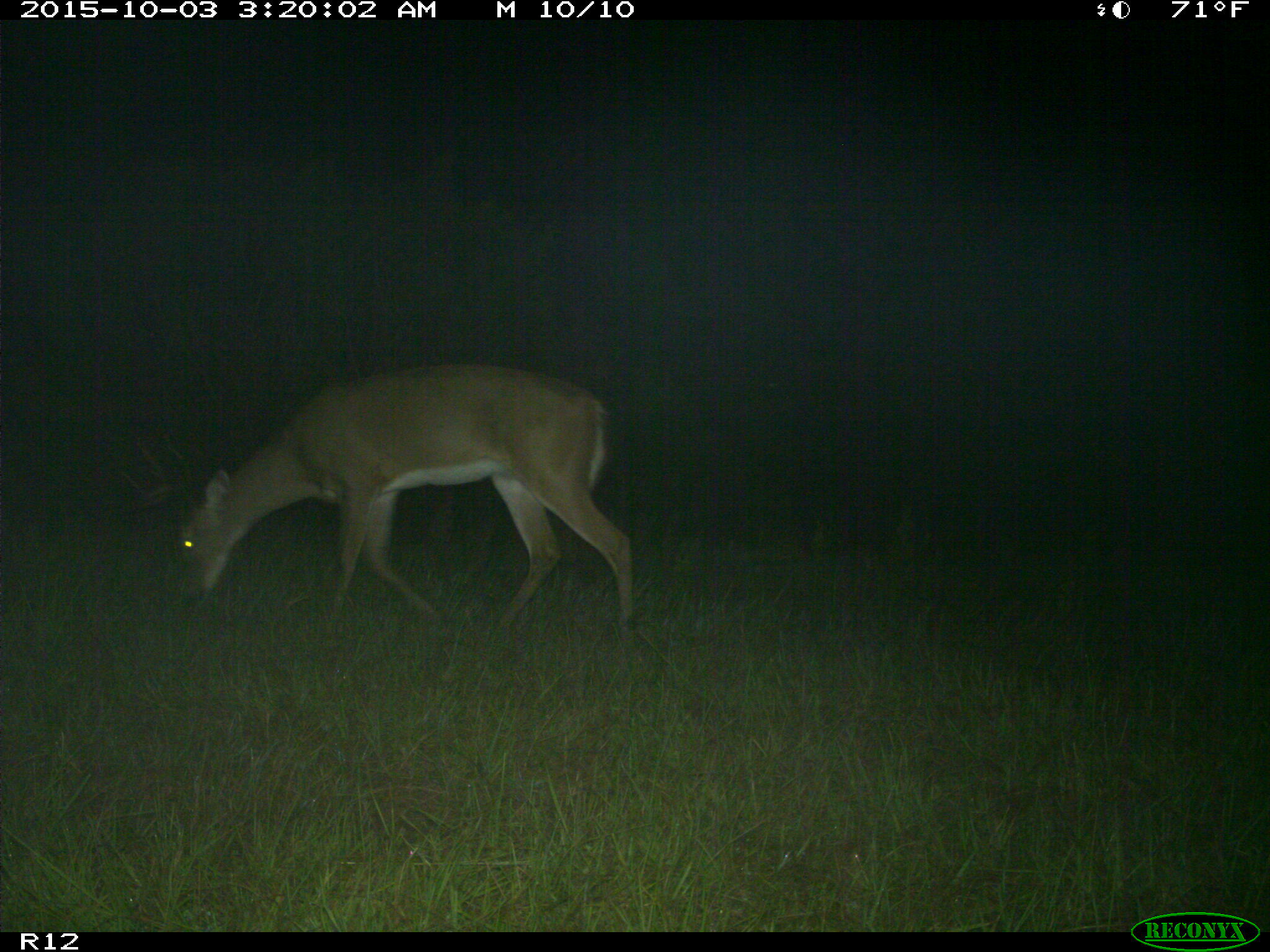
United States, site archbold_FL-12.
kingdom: Animalia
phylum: Chordata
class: Mammalia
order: Artiodactyla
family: Cervidae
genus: Odocoileus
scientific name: Odocoileus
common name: deer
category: unidentified deer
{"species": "unidentified deer (deer) (Odocoileus)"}